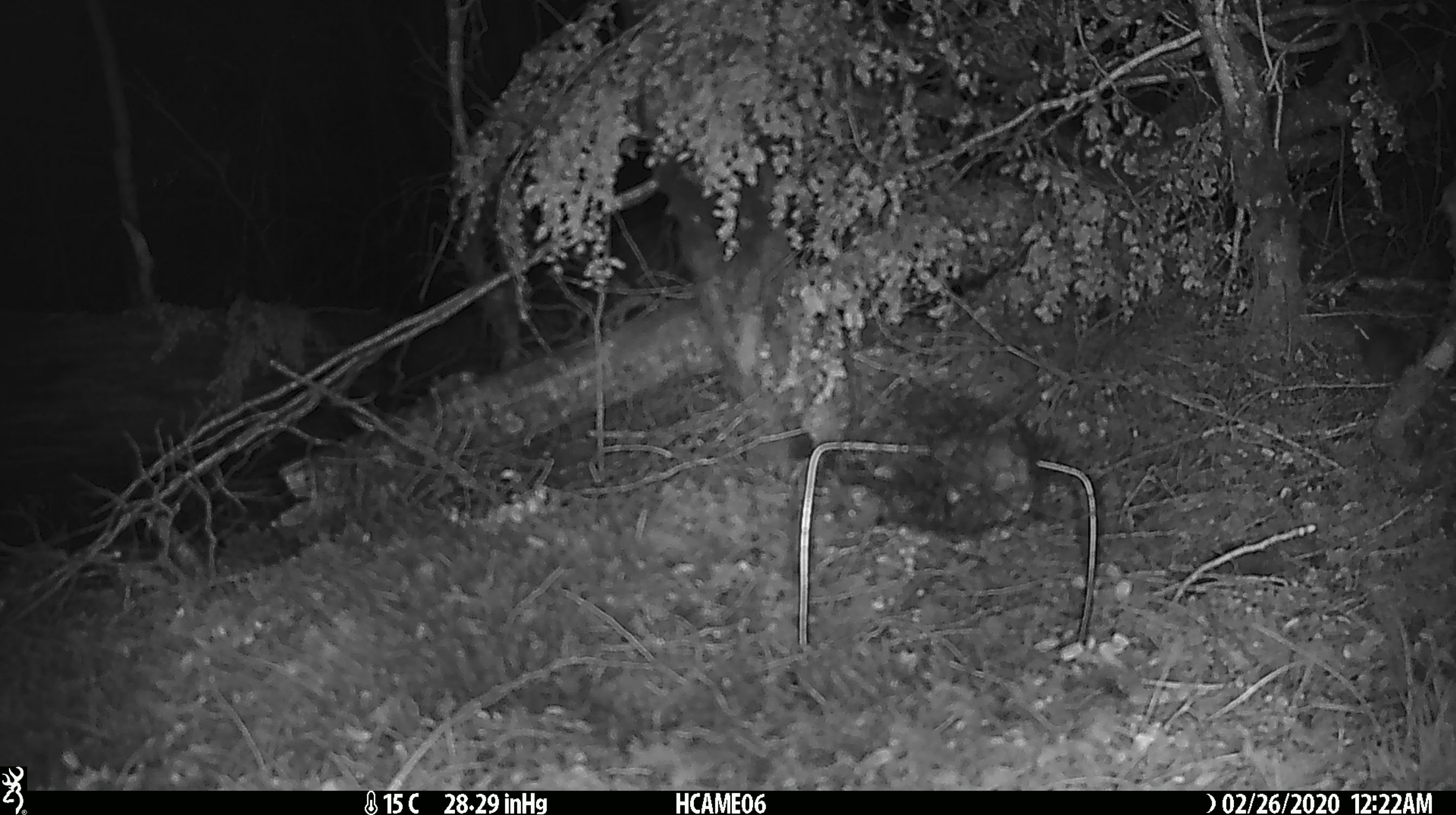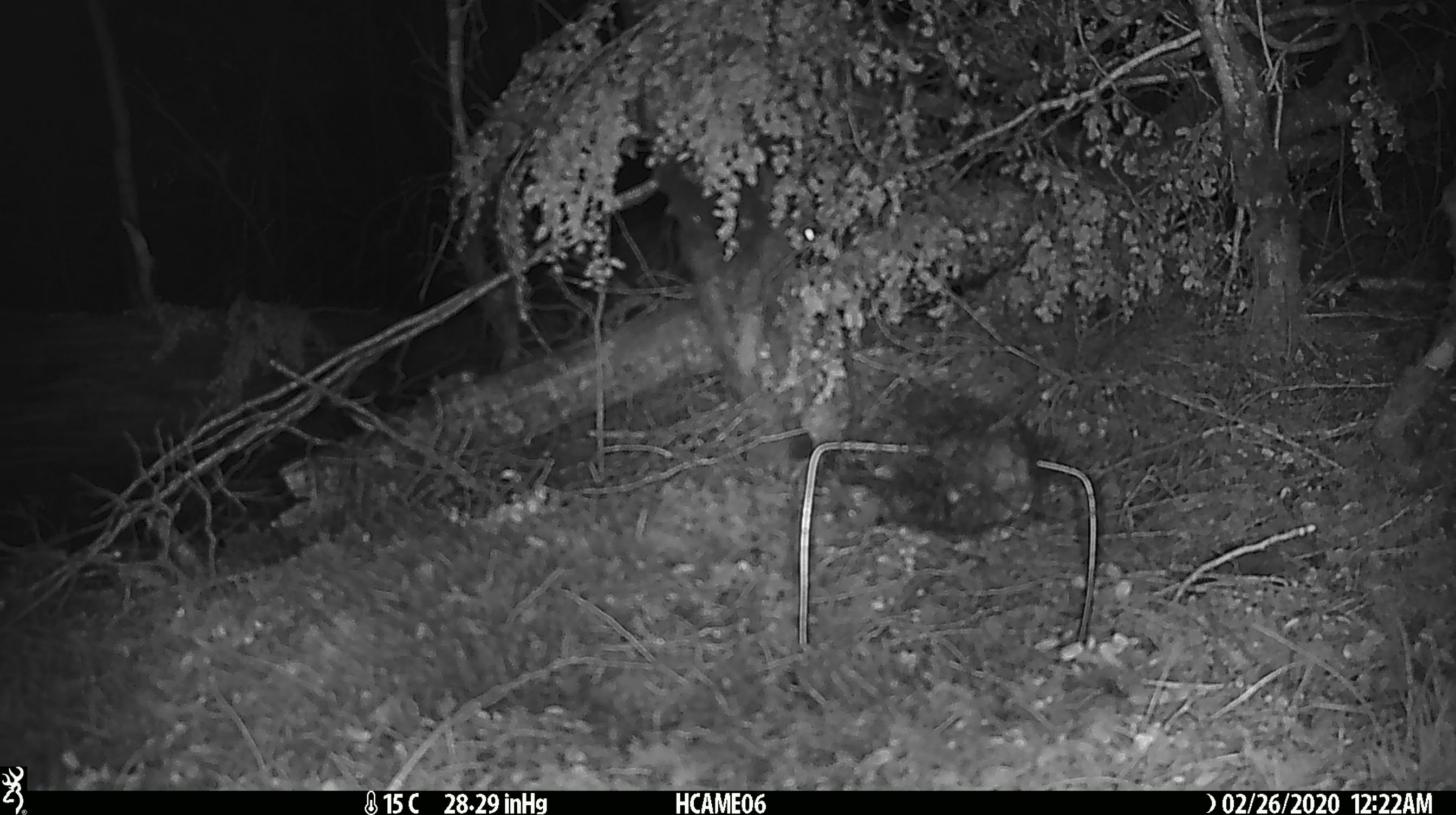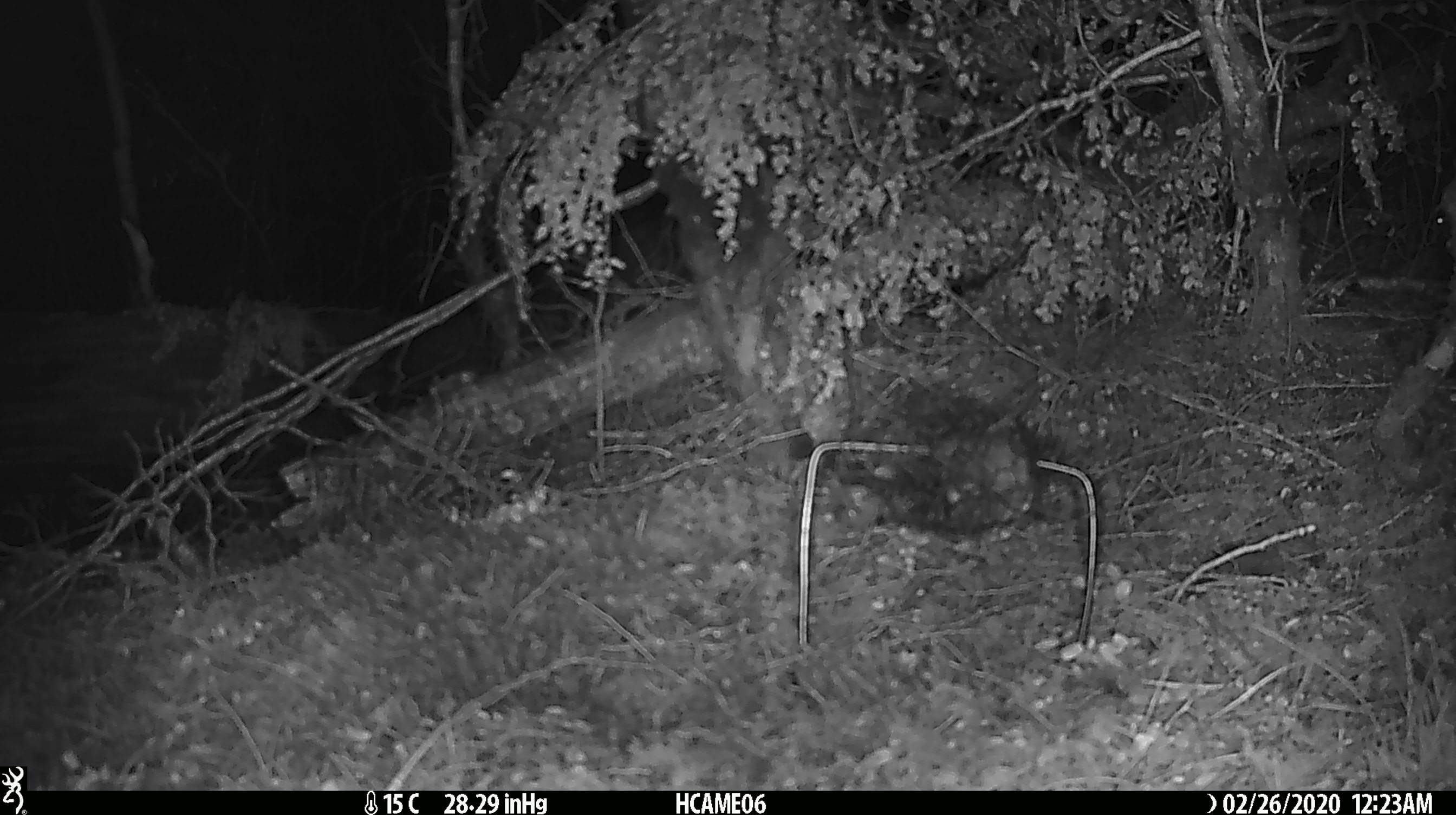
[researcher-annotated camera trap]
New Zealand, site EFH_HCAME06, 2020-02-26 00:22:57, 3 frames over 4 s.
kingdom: Animalia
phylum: Chordata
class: Mammalia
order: Rodentia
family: Muridae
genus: Mus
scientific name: Mus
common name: mouse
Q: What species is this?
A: Mouse (Mus).